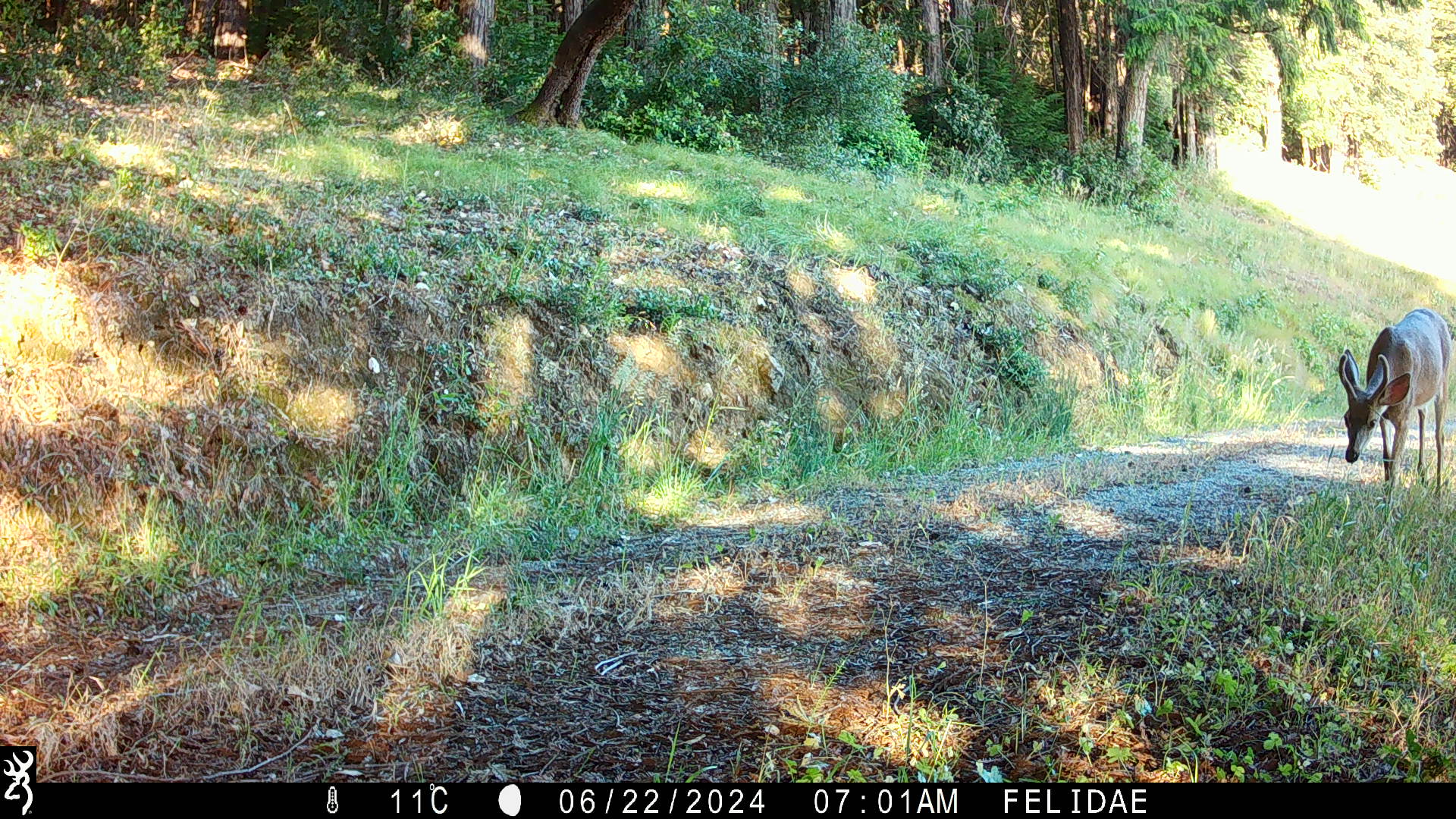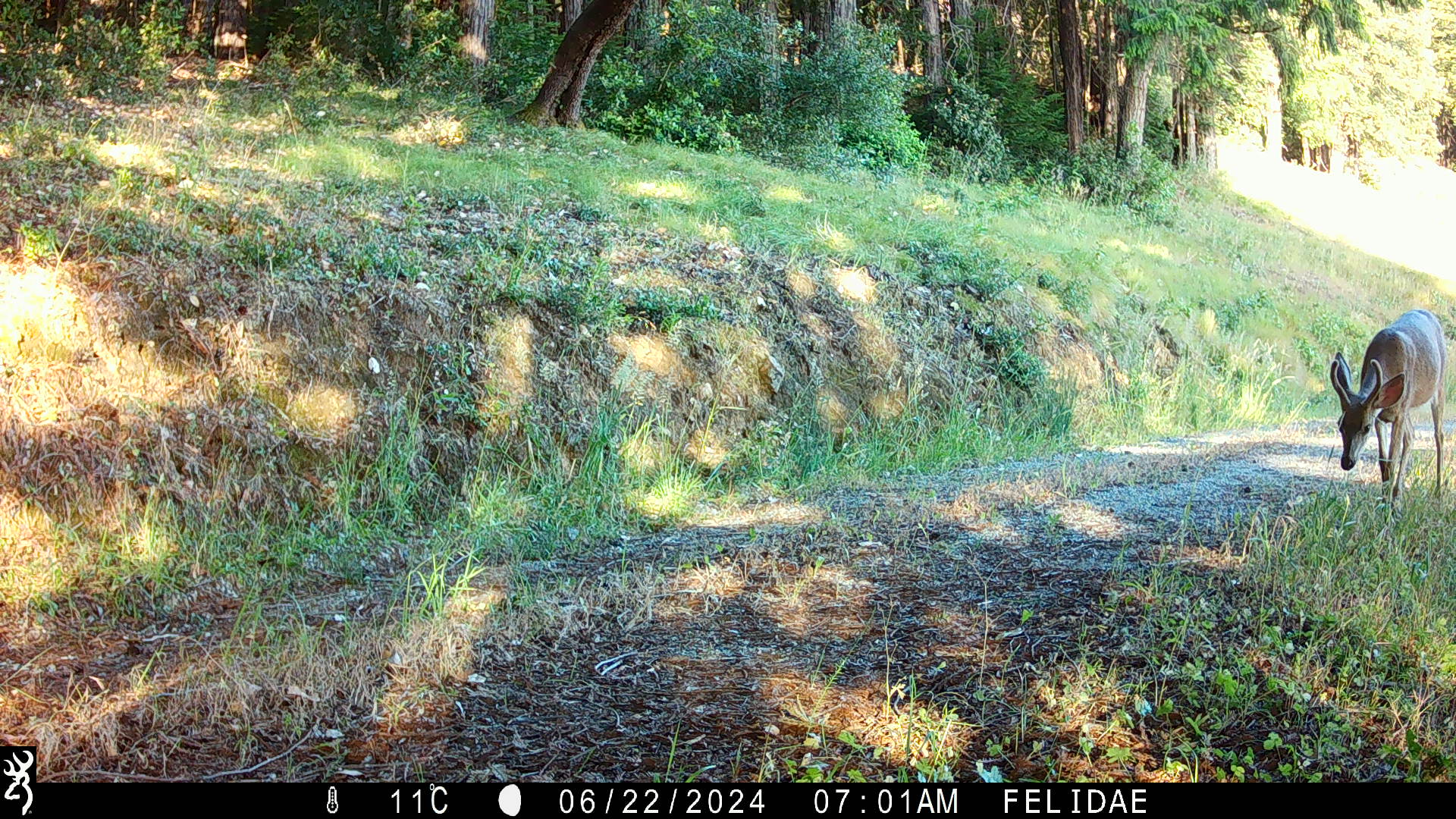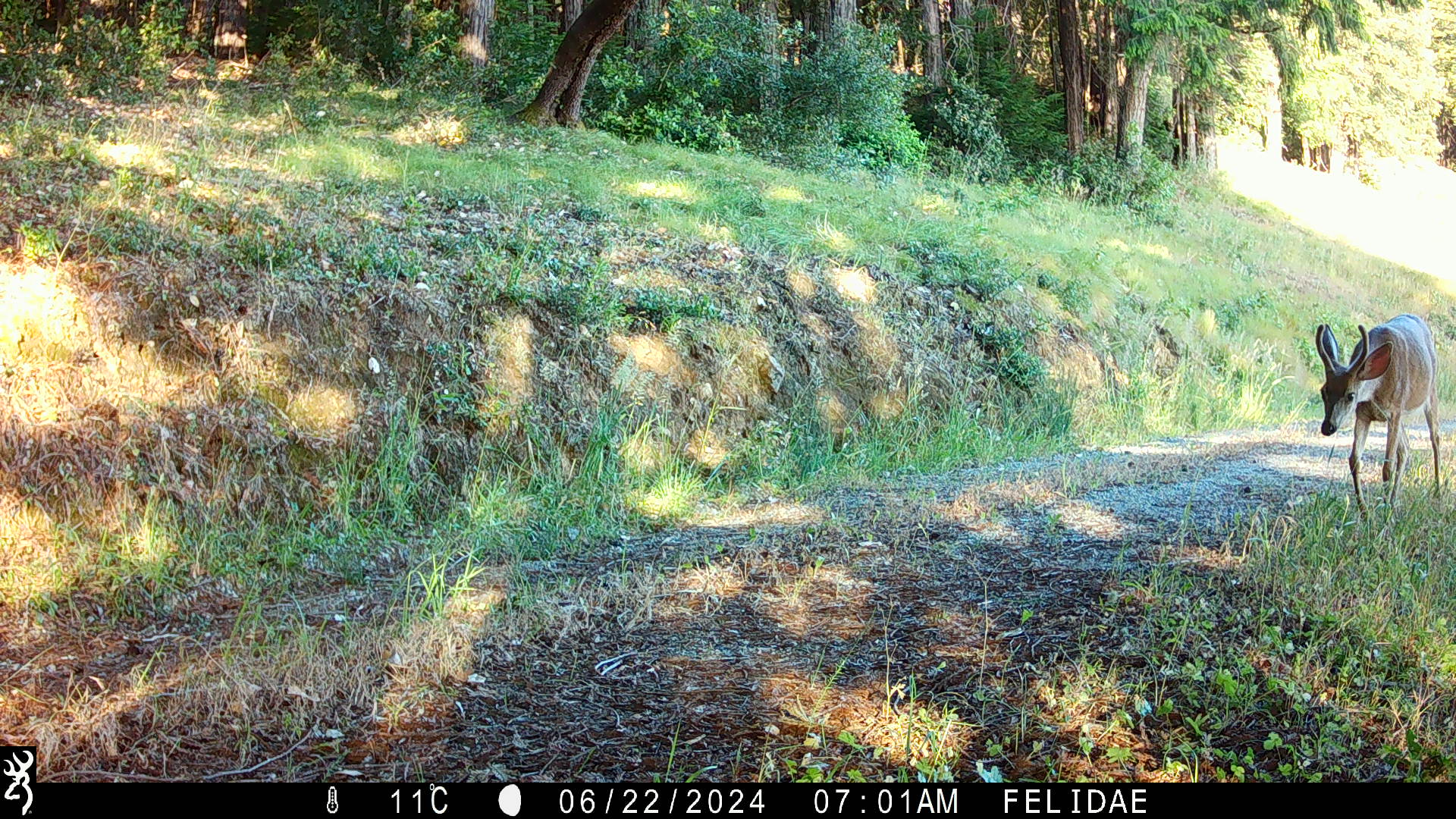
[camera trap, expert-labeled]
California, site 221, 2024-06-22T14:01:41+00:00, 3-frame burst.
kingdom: Animalia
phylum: Chordata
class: Mammalia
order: Artiodactyla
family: Cervidae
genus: Odocoileus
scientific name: Odocoileus hemionus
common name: mule deer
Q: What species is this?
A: Mule deer (Odocoileus hemionus).